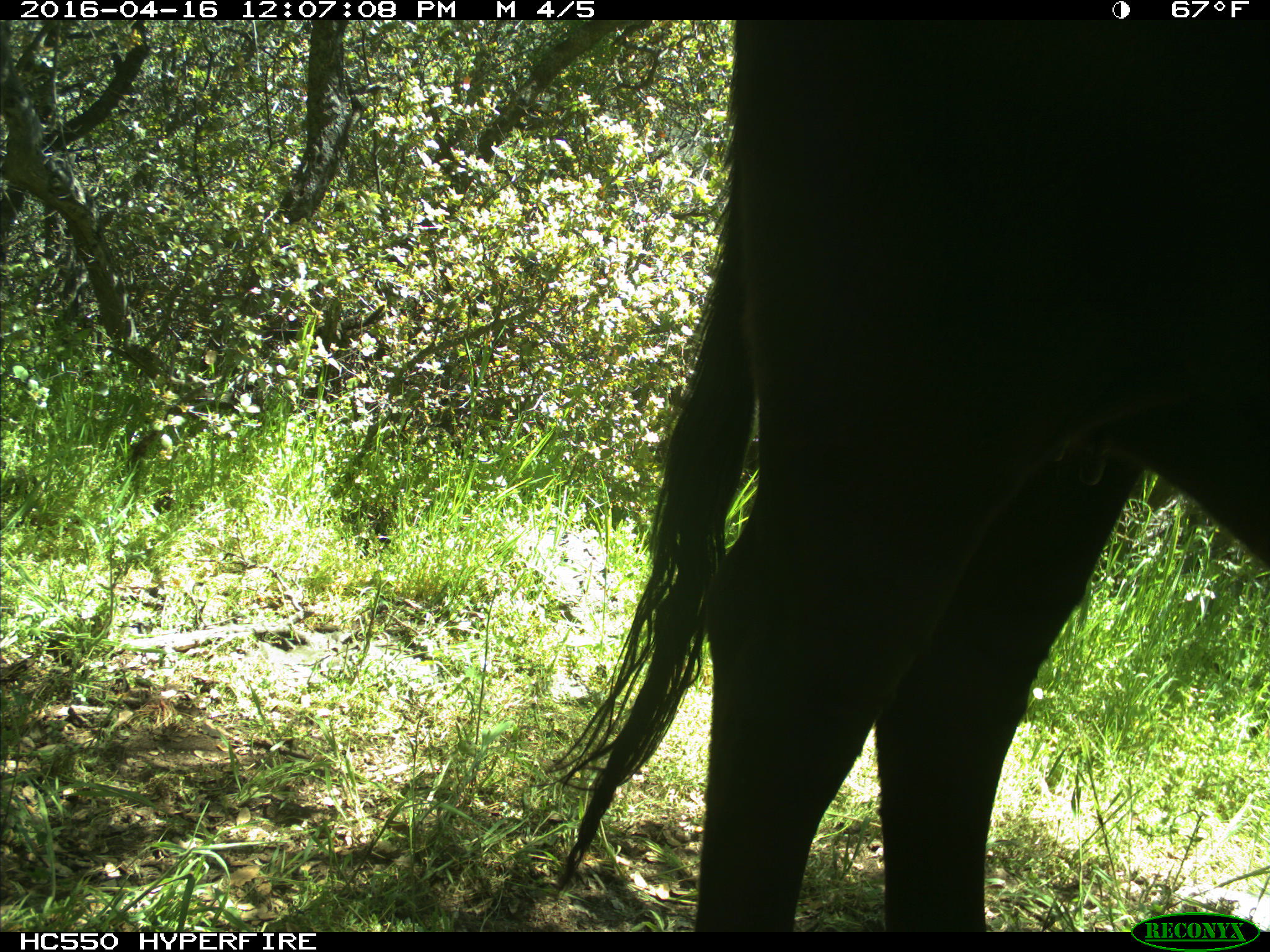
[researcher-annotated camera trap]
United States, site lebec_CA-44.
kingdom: Animalia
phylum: Chordata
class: Mammalia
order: Artiodactyla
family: Bovidae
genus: Bos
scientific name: Bos taurus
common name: domestic cow